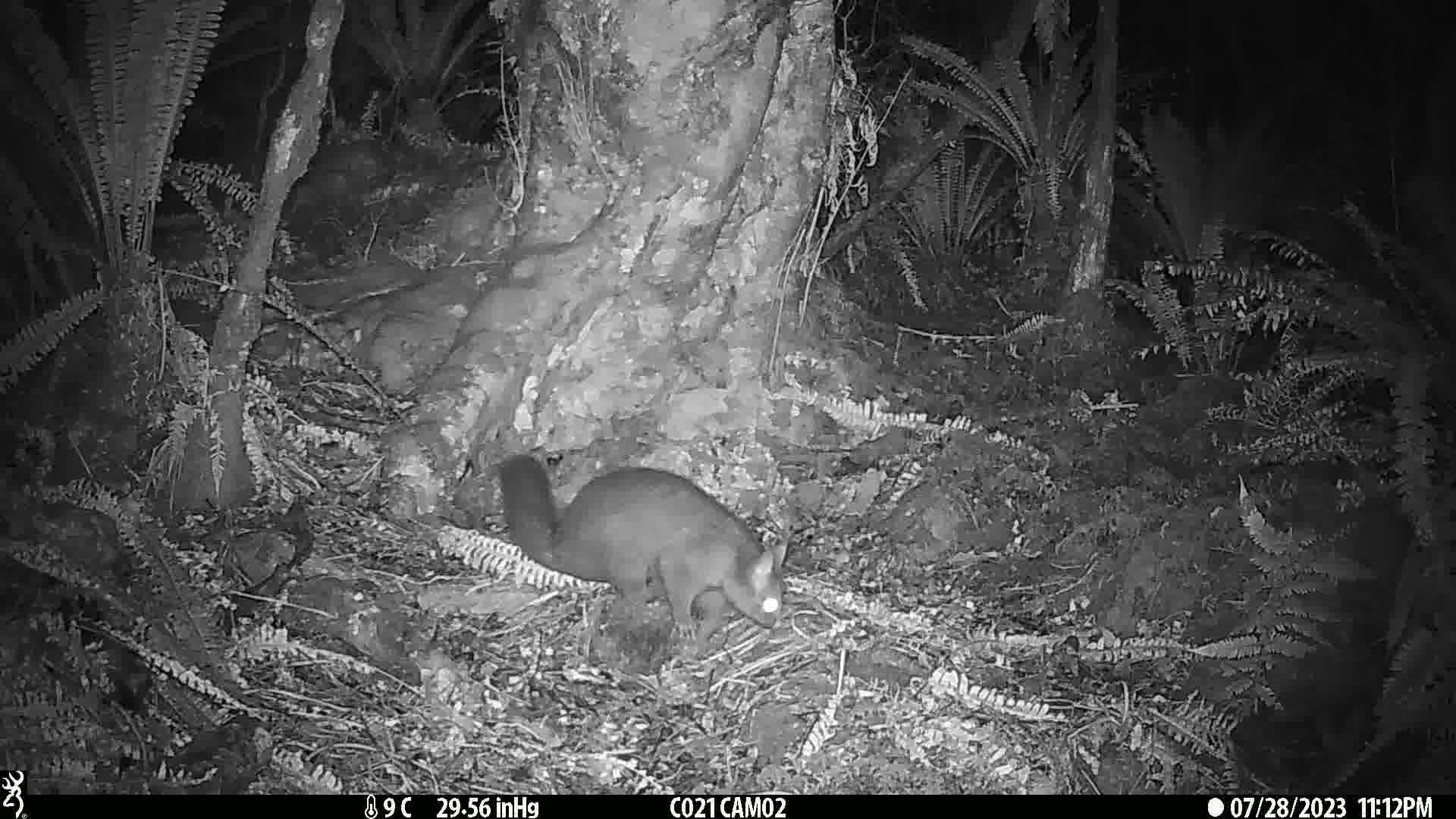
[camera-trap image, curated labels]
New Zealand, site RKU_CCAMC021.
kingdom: Animalia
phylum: Chordata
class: Mammalia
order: Diprotodontia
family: Phalangeridae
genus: Trichosurus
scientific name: Trichosurus vulpecula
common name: common brushtail possum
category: possum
Possum (common brushtail possum) (Trichosurus vulpecula).